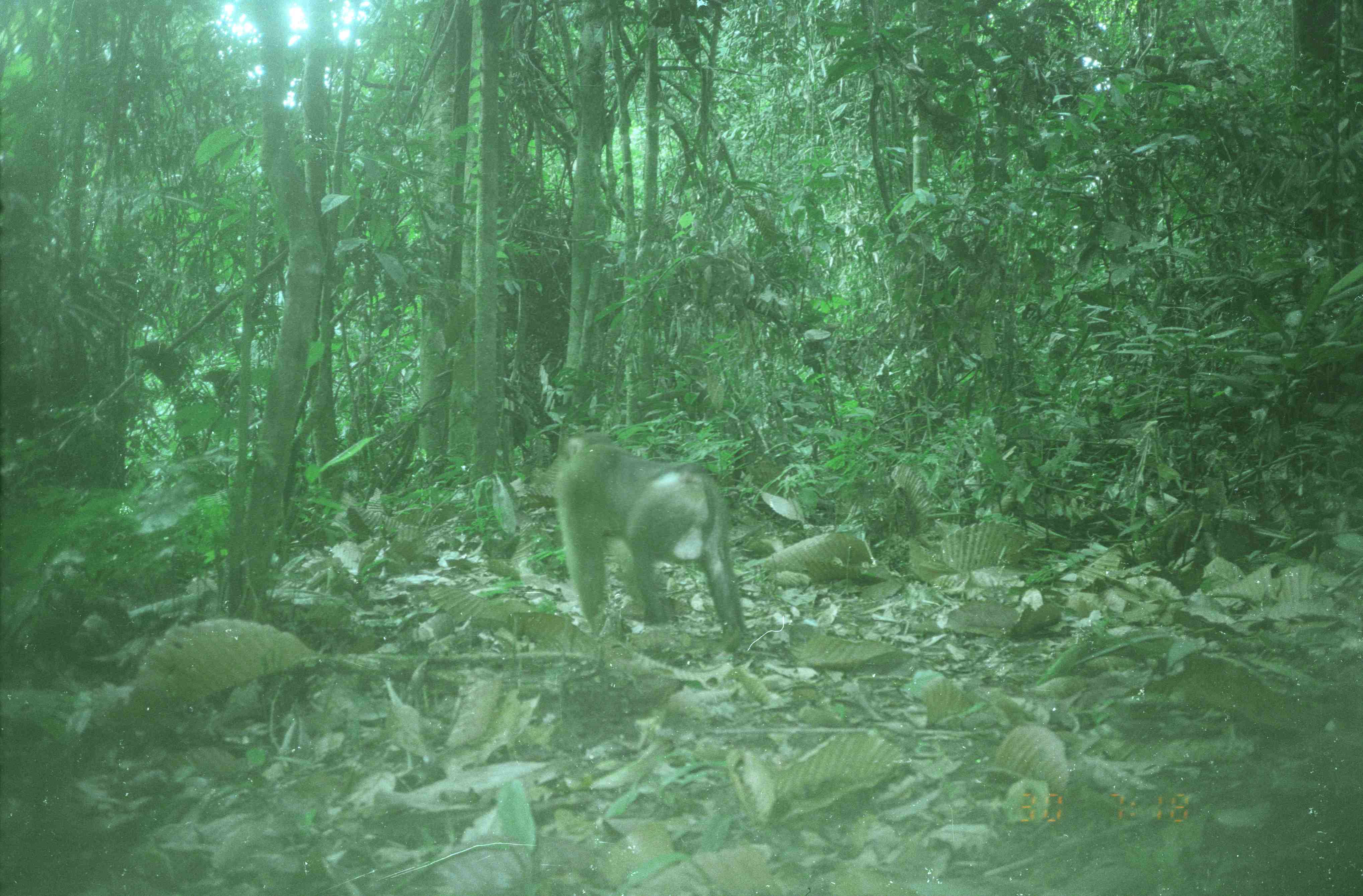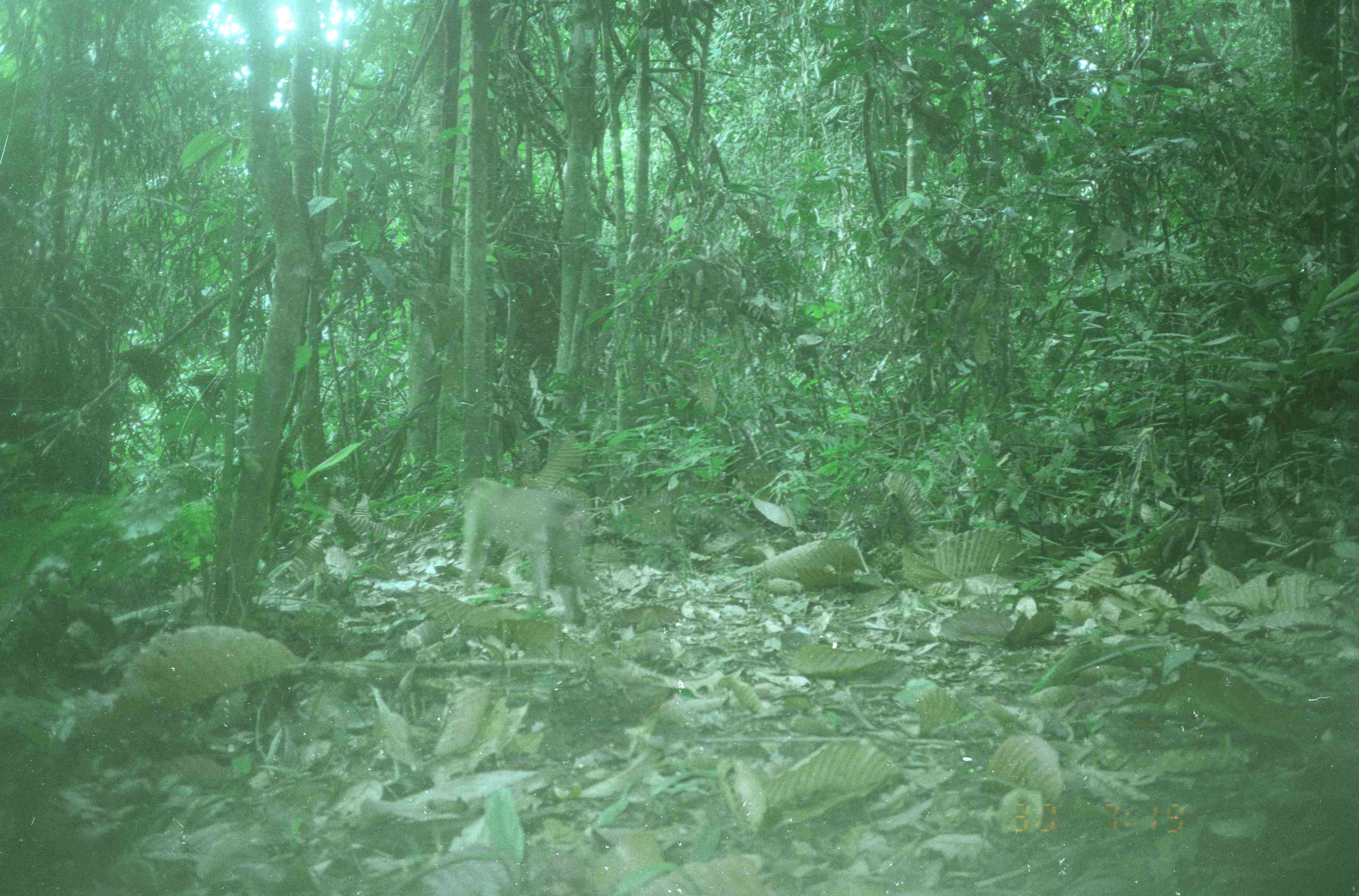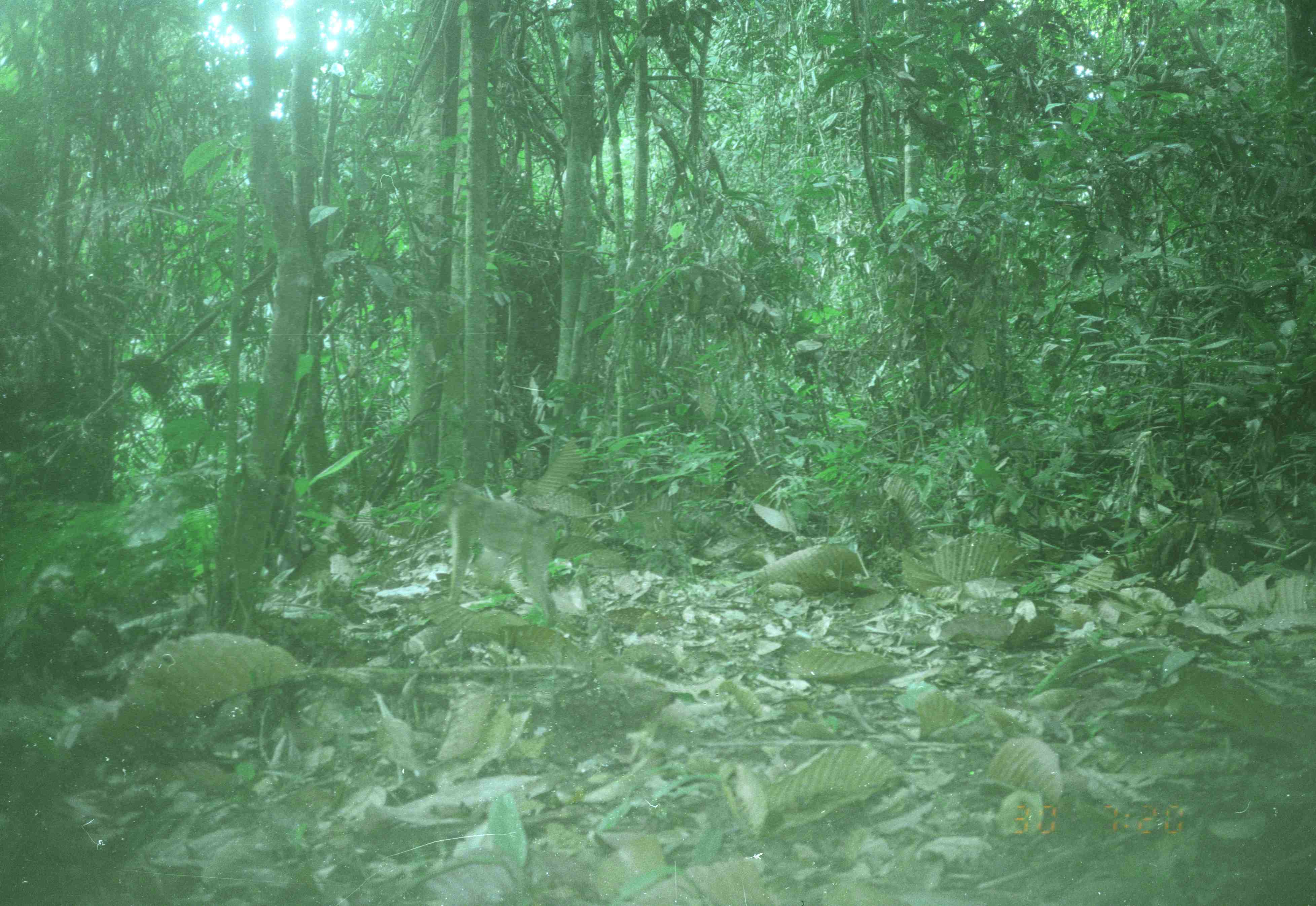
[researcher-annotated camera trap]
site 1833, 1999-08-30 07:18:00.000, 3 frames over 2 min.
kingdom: Animalia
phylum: Chordata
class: Mammalia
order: Primates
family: Cercopithecidae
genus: Macaca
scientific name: Macaca nemestrina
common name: southern pig-tailed macaque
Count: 1.